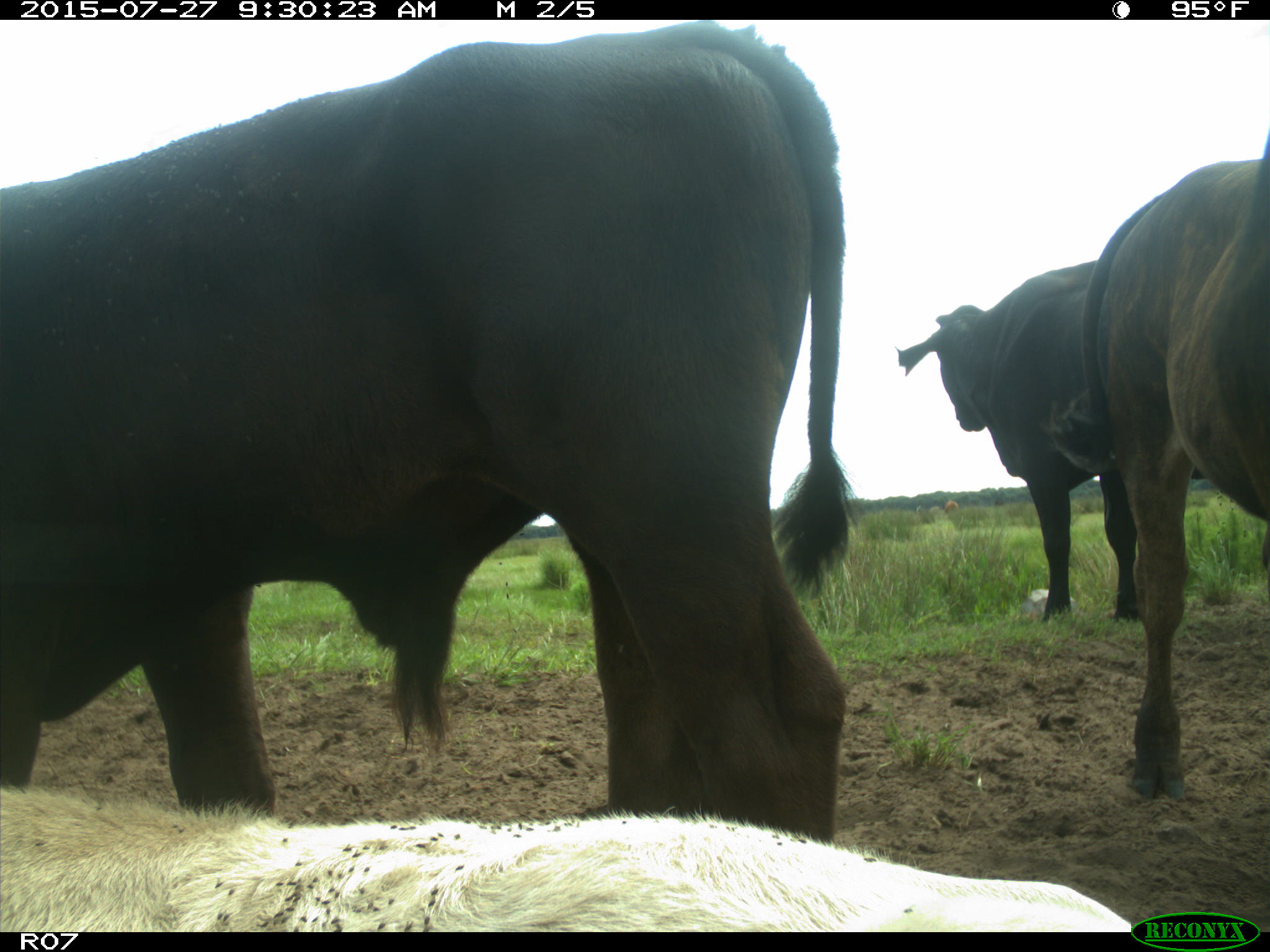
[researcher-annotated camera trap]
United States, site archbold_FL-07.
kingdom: Animalia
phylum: Chordata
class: Mammalia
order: Artiodactyla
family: Bovidae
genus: Bos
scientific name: Bos taurus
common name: domestic cow